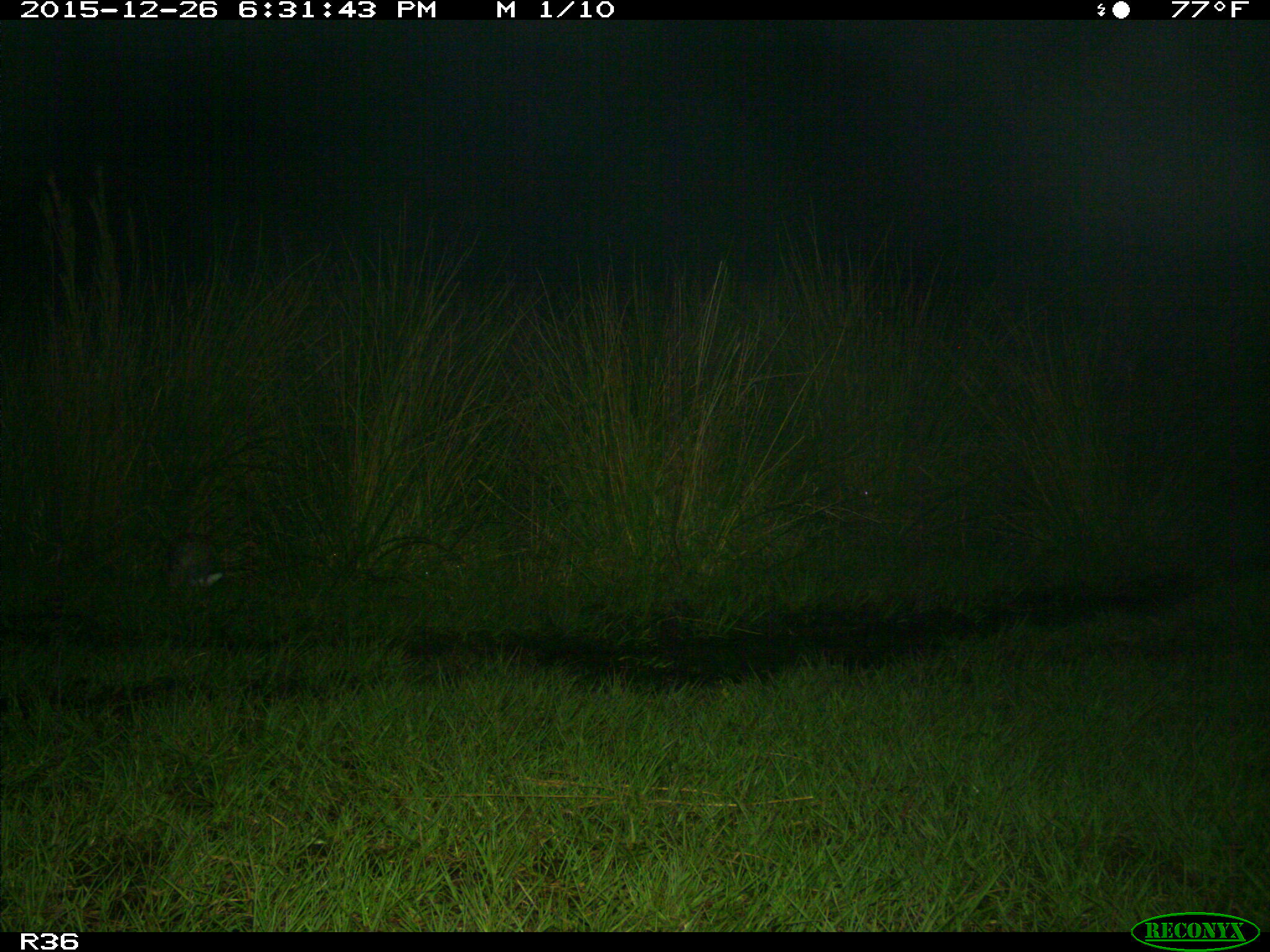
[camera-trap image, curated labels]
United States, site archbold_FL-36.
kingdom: Animalia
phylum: Chordata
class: Mammalia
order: Lagomorpha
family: Leporidae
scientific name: Leporidae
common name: rabbits and hares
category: unidentified rabbit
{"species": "unidentified rabbit (rabbits and hares) (Leporidae)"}